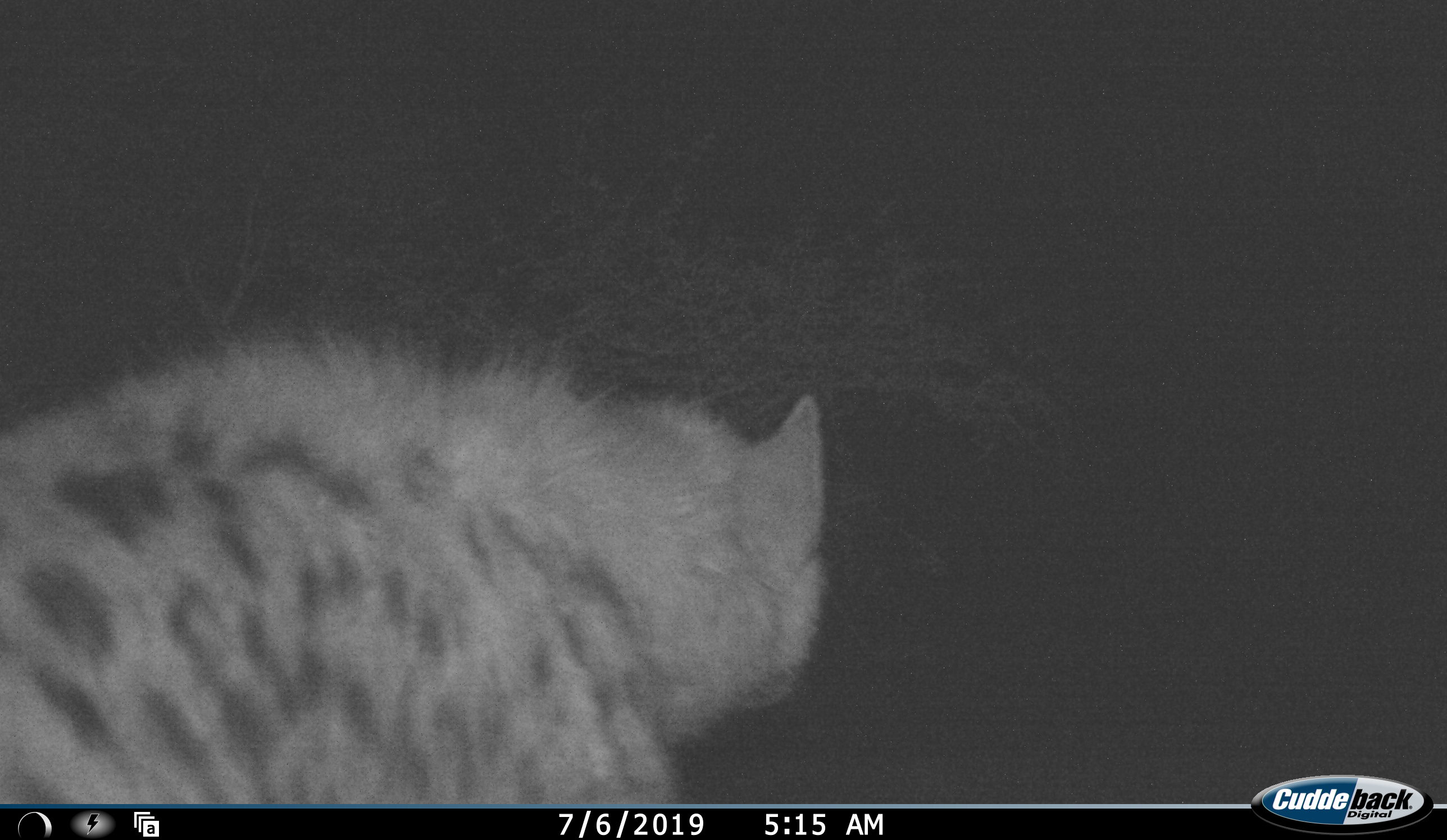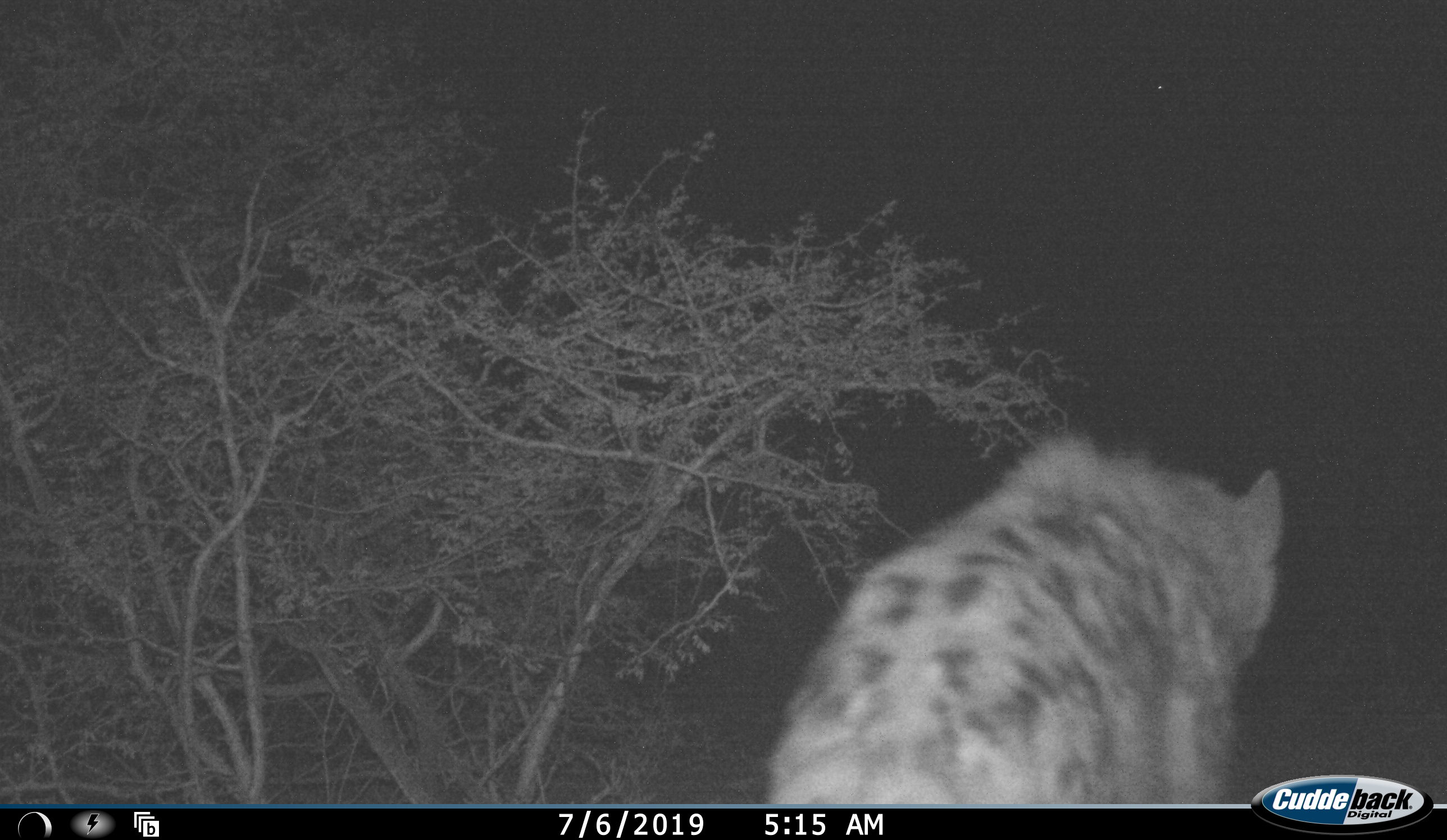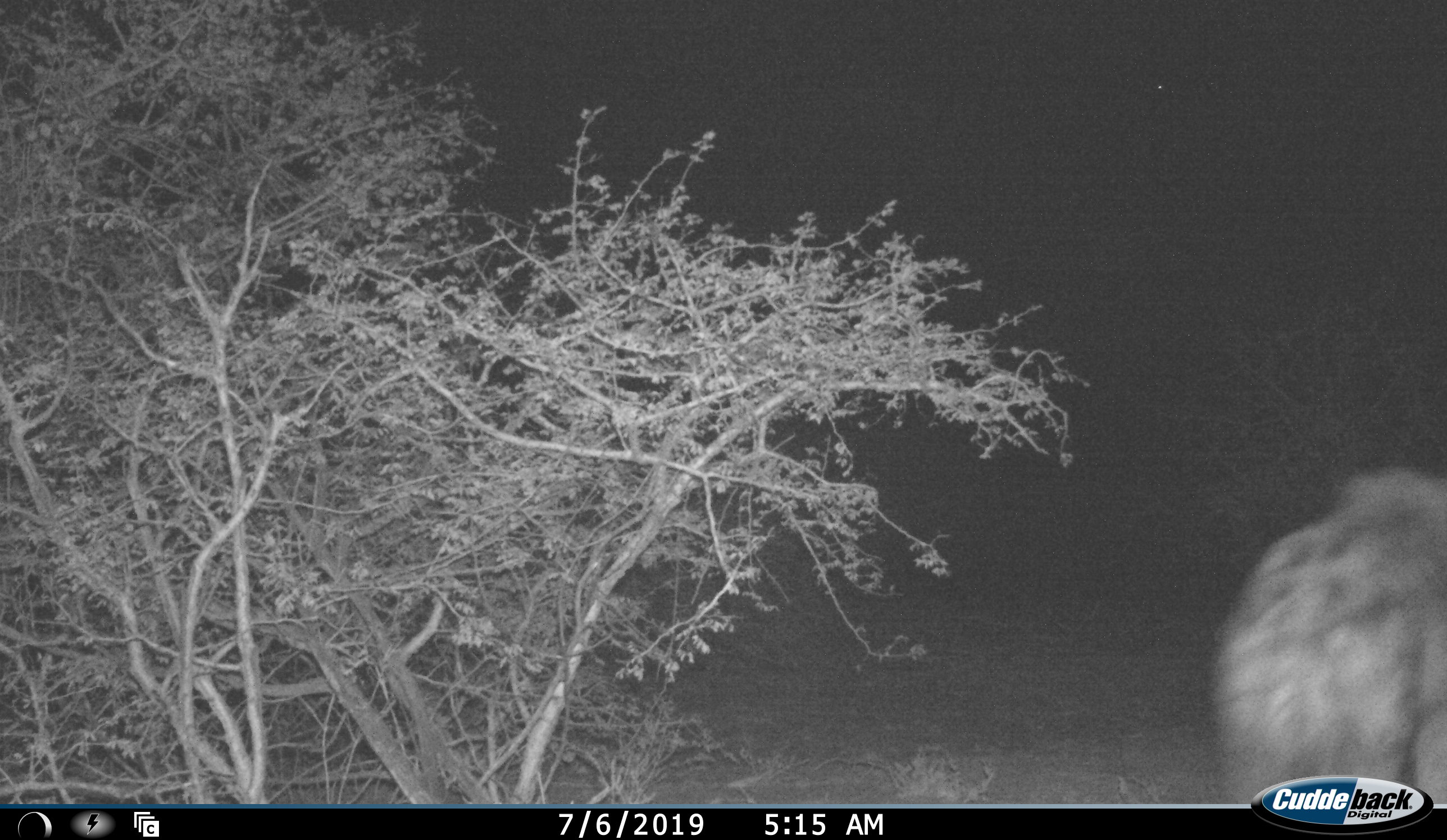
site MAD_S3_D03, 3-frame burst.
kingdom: Animalia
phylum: Chordata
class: Mammalia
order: Carnivora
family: Hyaenidae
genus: Crocuta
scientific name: Crocuta crocuta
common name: spotted hyena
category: hyenaspotted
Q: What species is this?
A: Hyenaspotted (spotted hyena) (Crocuta crocuta).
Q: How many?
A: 1.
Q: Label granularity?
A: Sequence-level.